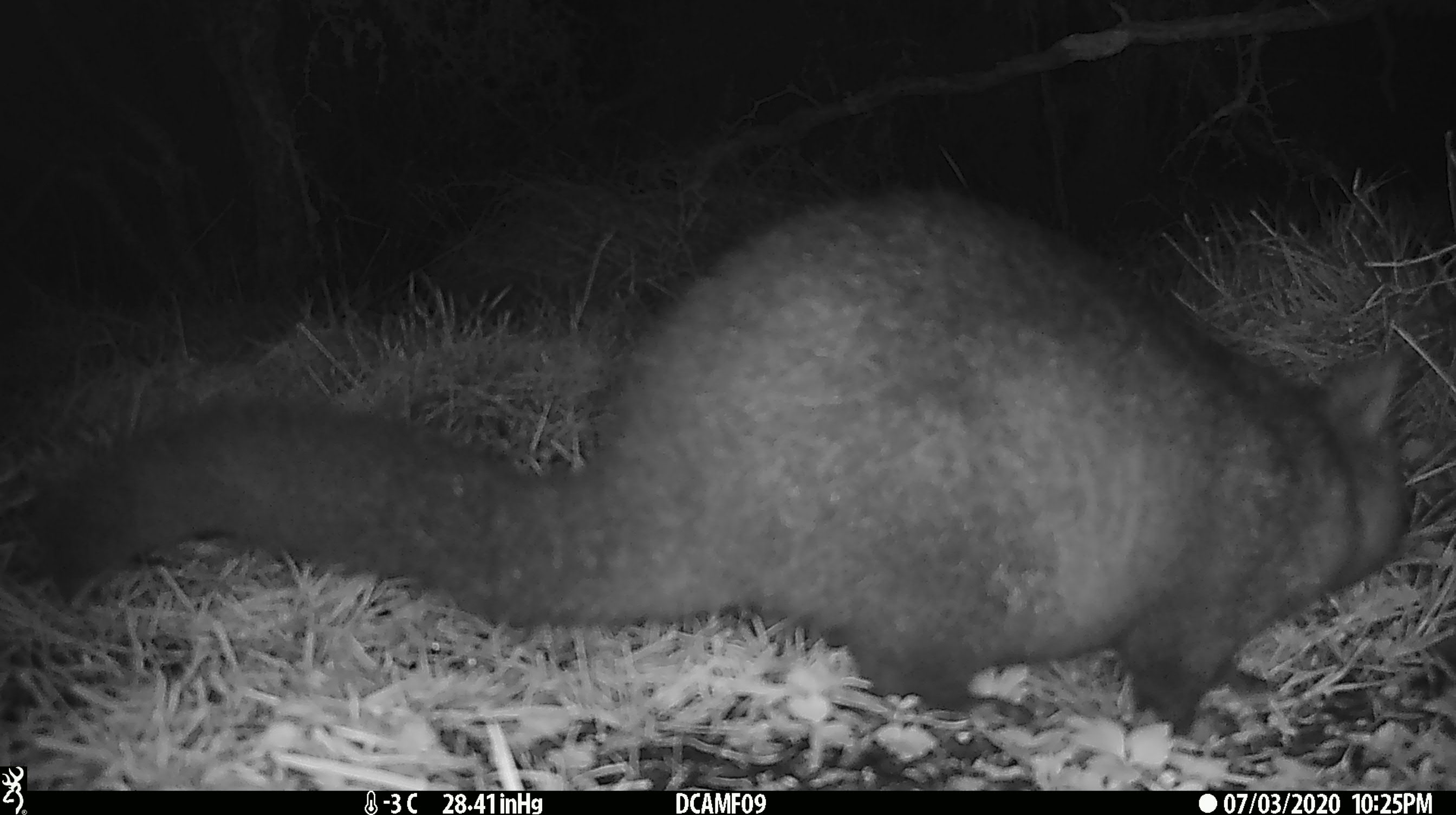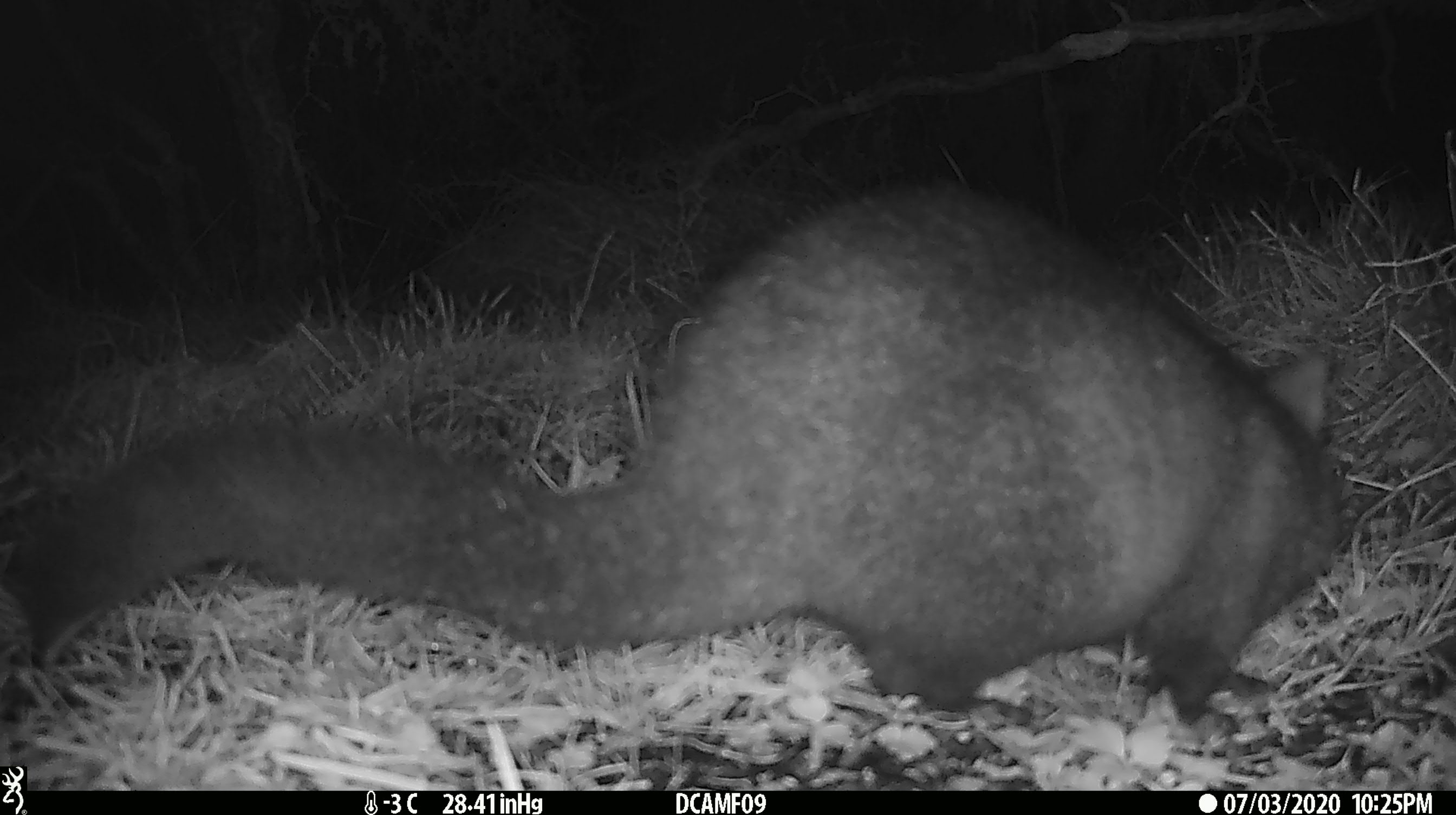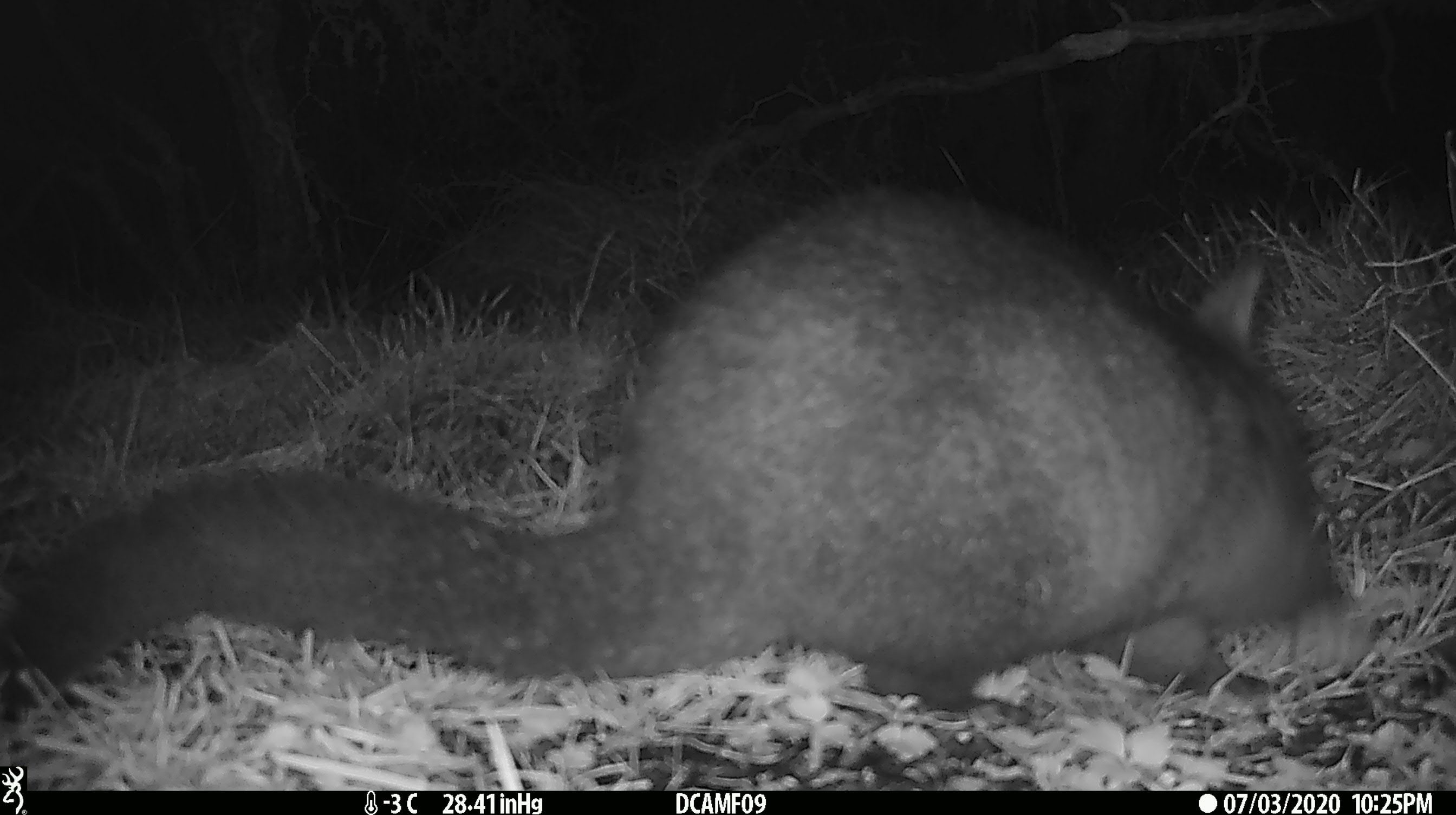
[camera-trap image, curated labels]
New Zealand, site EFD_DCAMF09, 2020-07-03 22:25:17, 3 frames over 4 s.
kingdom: Animalia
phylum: Chordata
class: Mammalia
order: Diprotodontia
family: Phalangeridae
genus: Trichosurus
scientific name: Trichosurus vulpecula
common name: common brushtail possum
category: possum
Possum (common brushtail possum) (Trichosurus vulpecula).